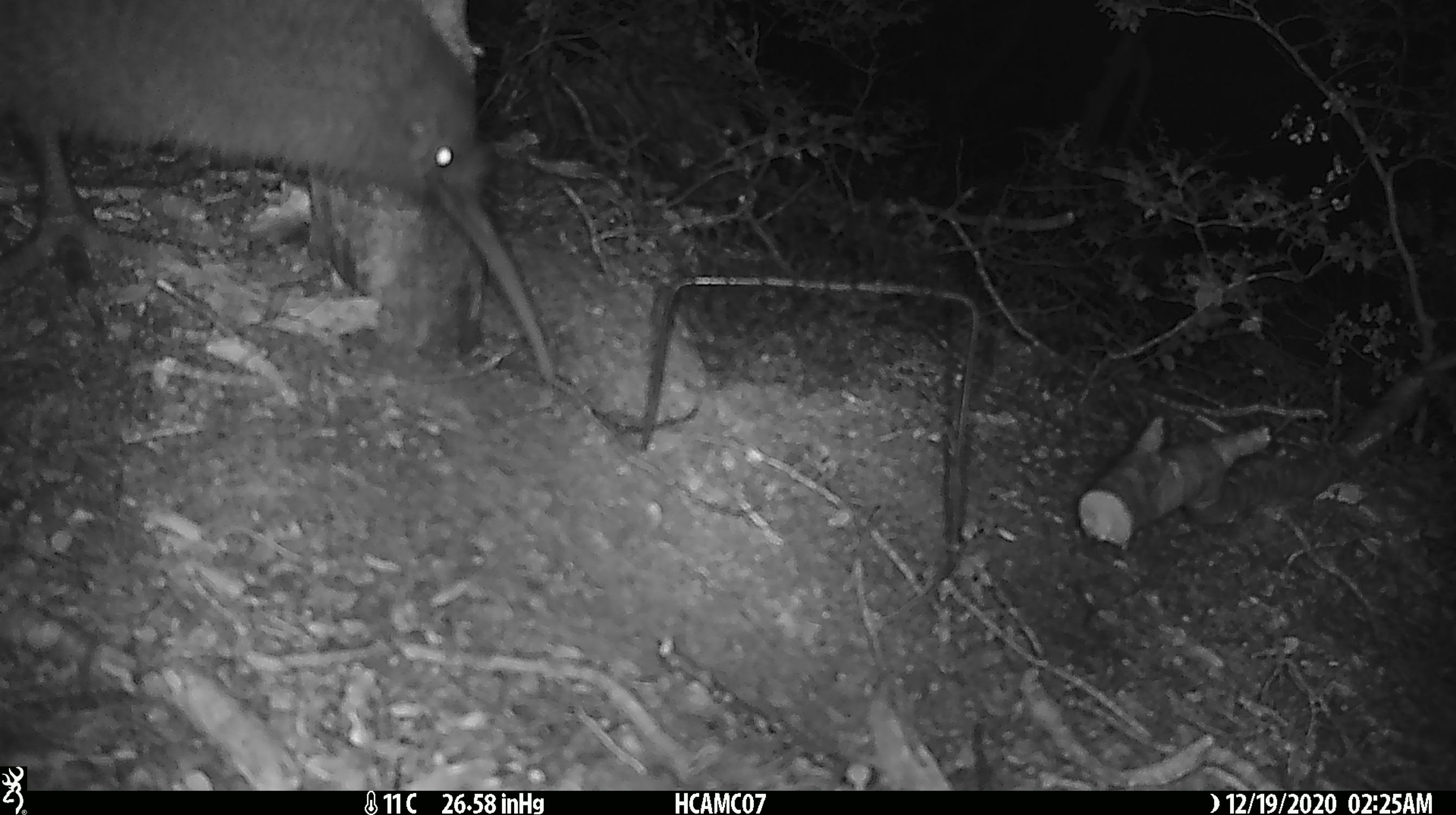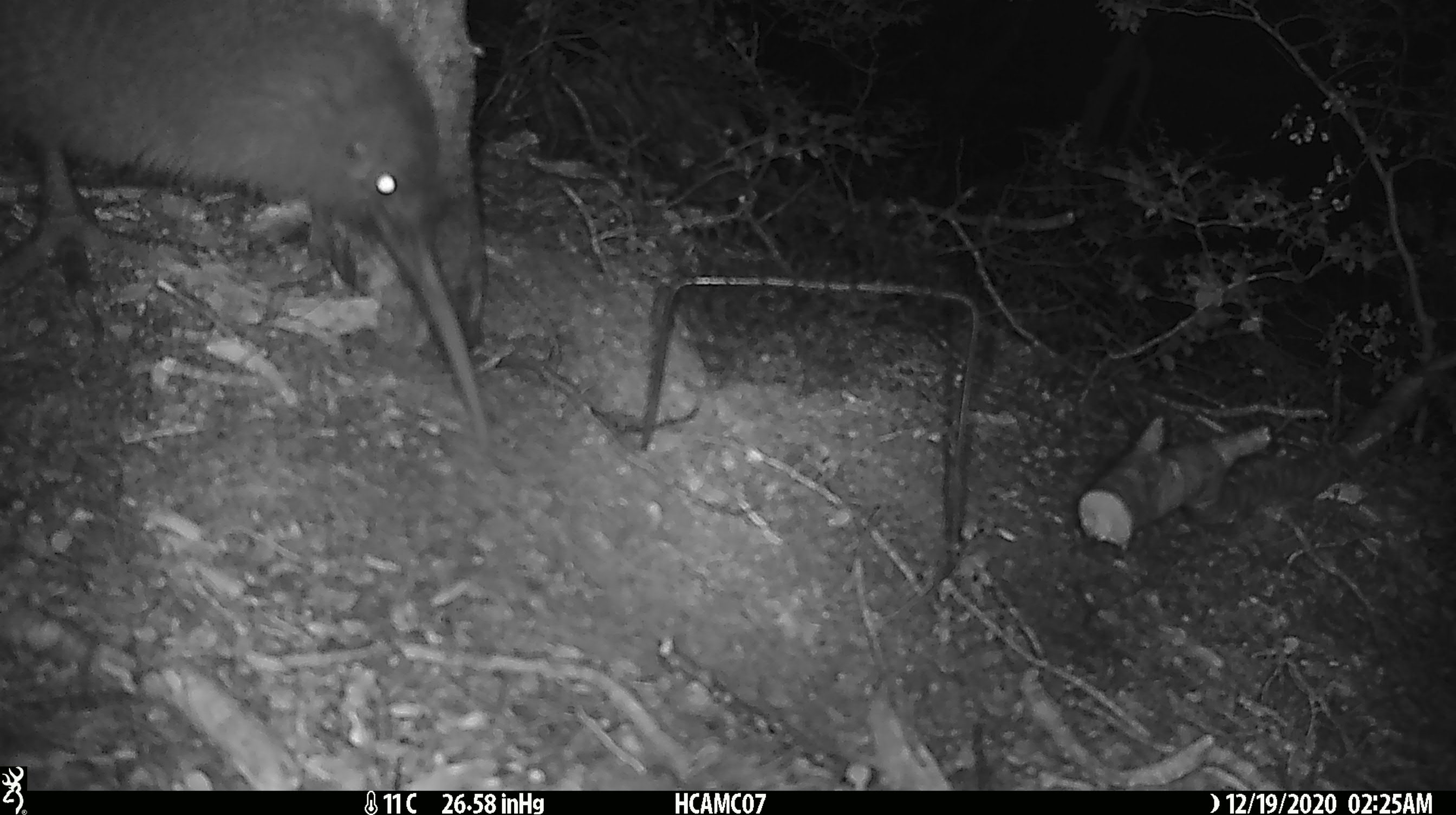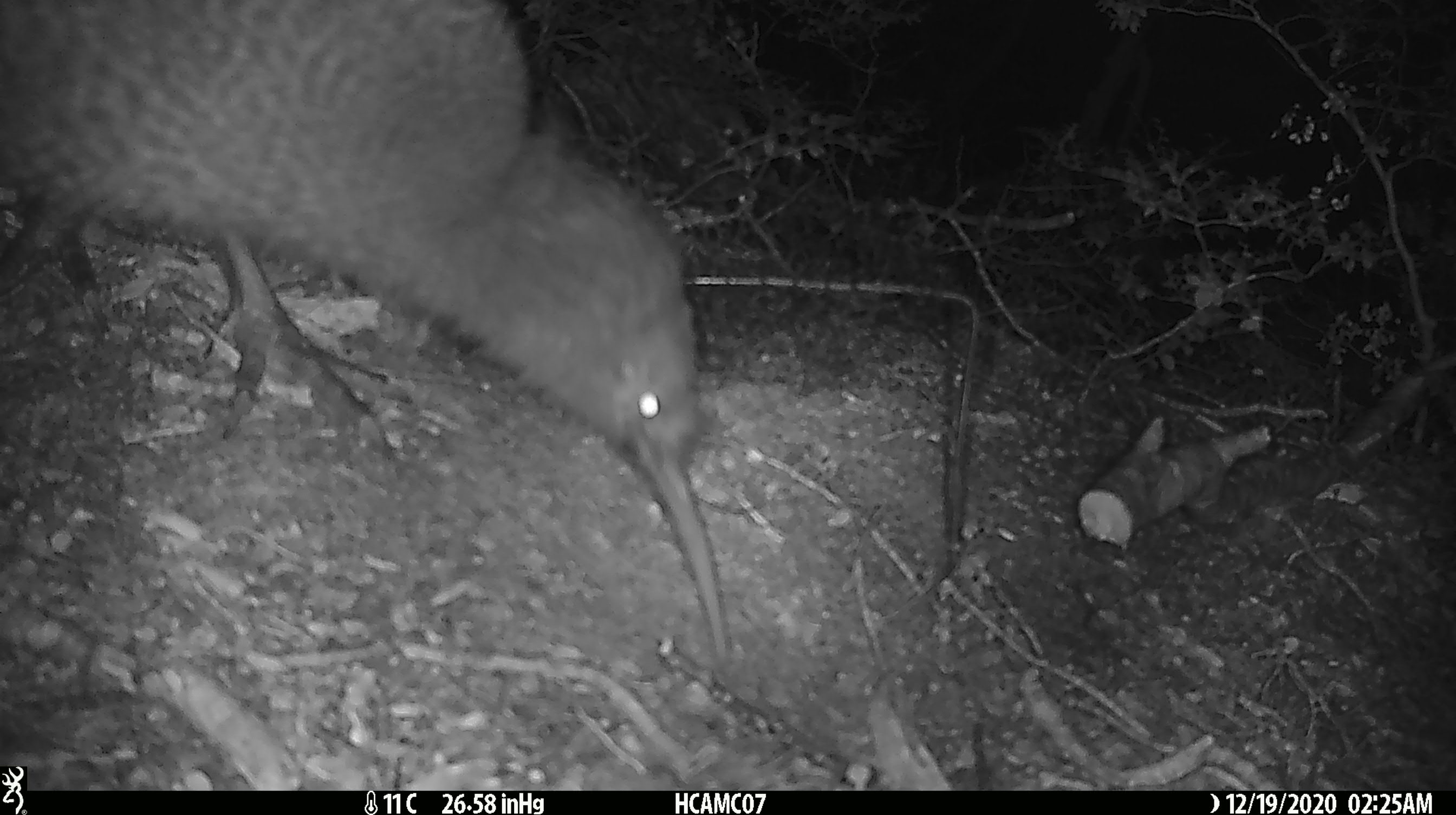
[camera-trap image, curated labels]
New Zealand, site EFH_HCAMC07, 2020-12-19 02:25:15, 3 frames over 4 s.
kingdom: Animalia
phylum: Chordata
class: Aves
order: Apterygiformes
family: Apterygidae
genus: Apteryx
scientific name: Apteryx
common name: kiwi